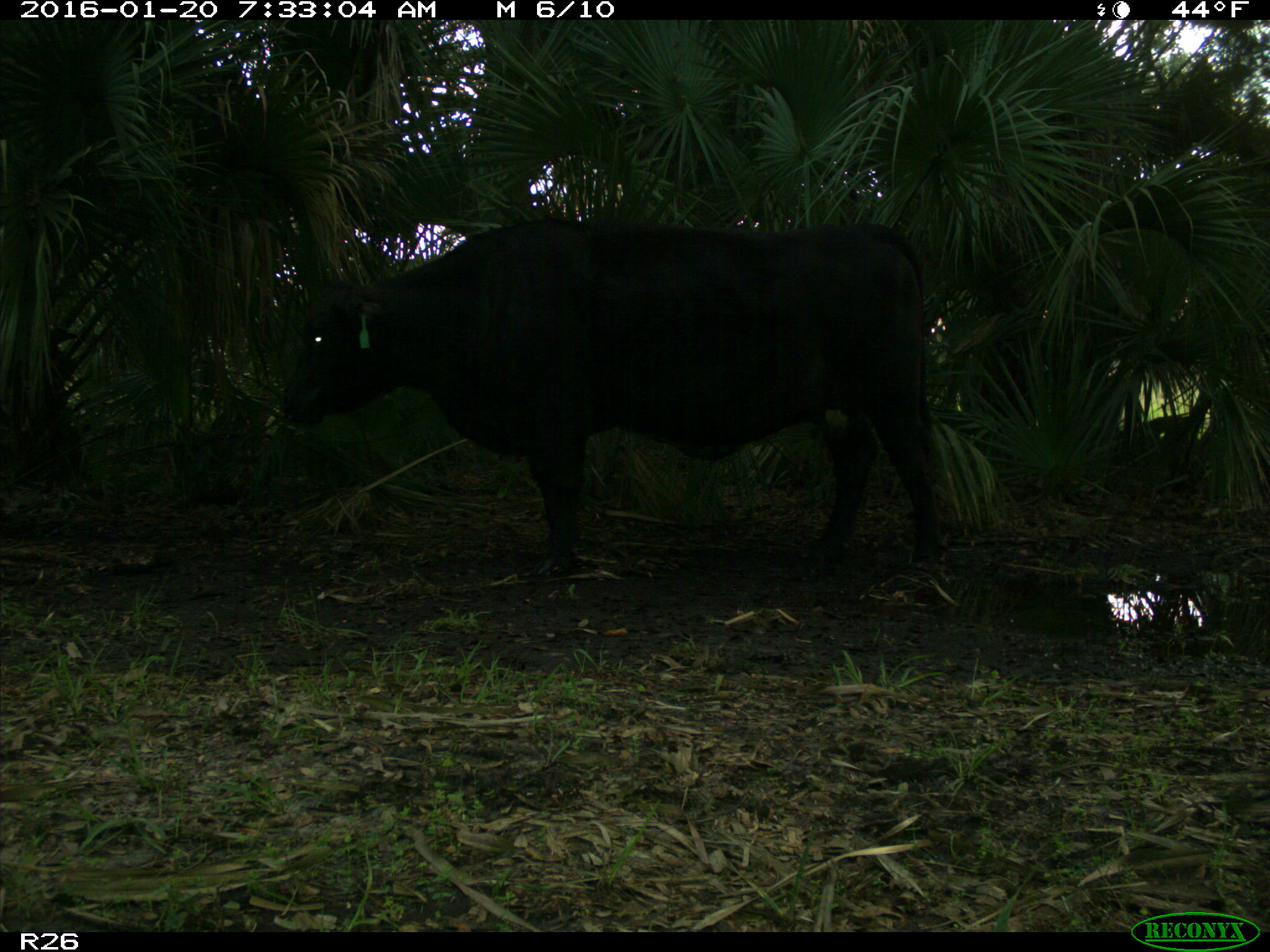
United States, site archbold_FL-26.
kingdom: Animalia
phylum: Chordata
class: Mammalia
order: Artiodactyla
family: Bovidae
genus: Bos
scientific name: Bos taurus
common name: domestic cow